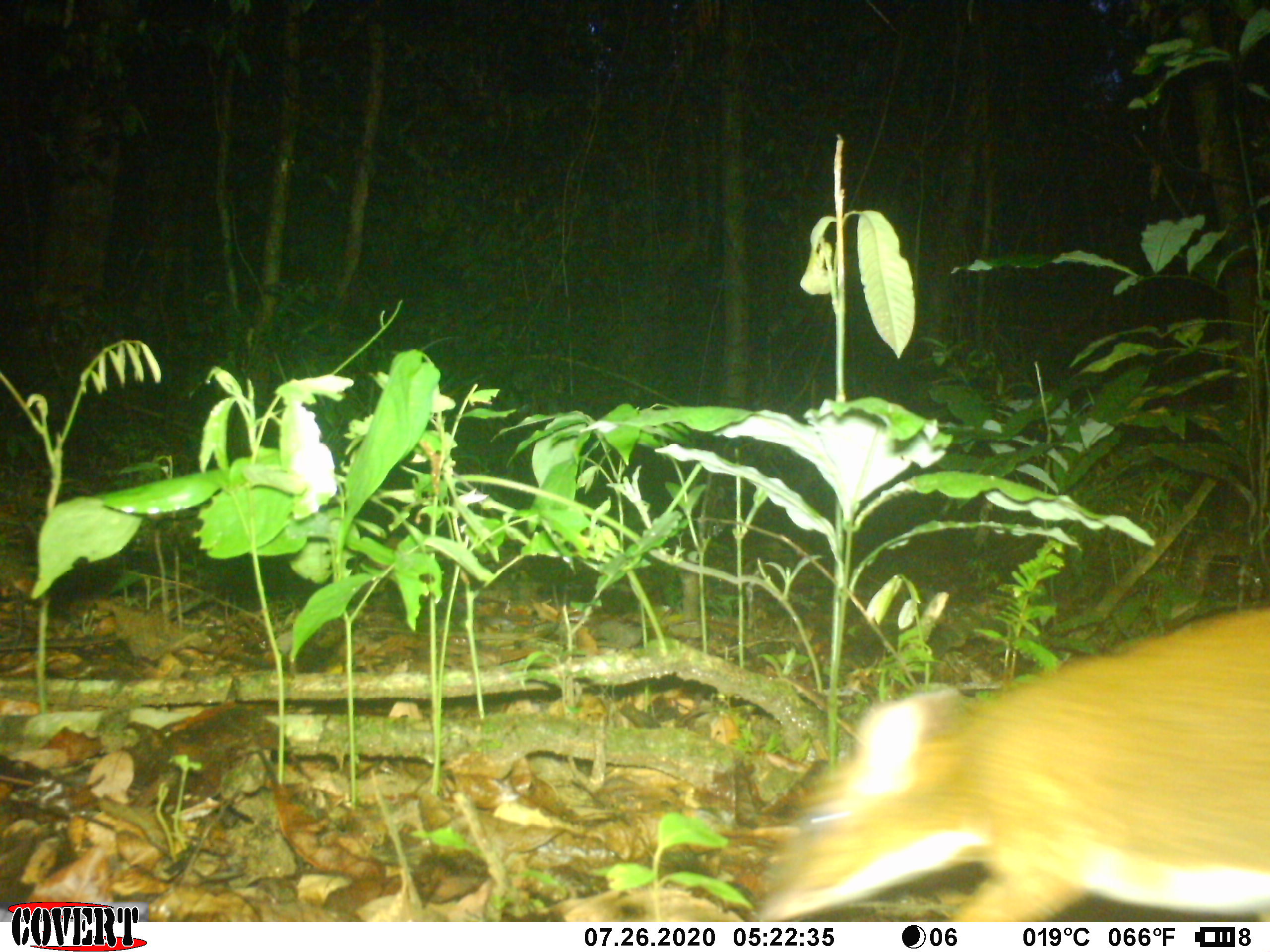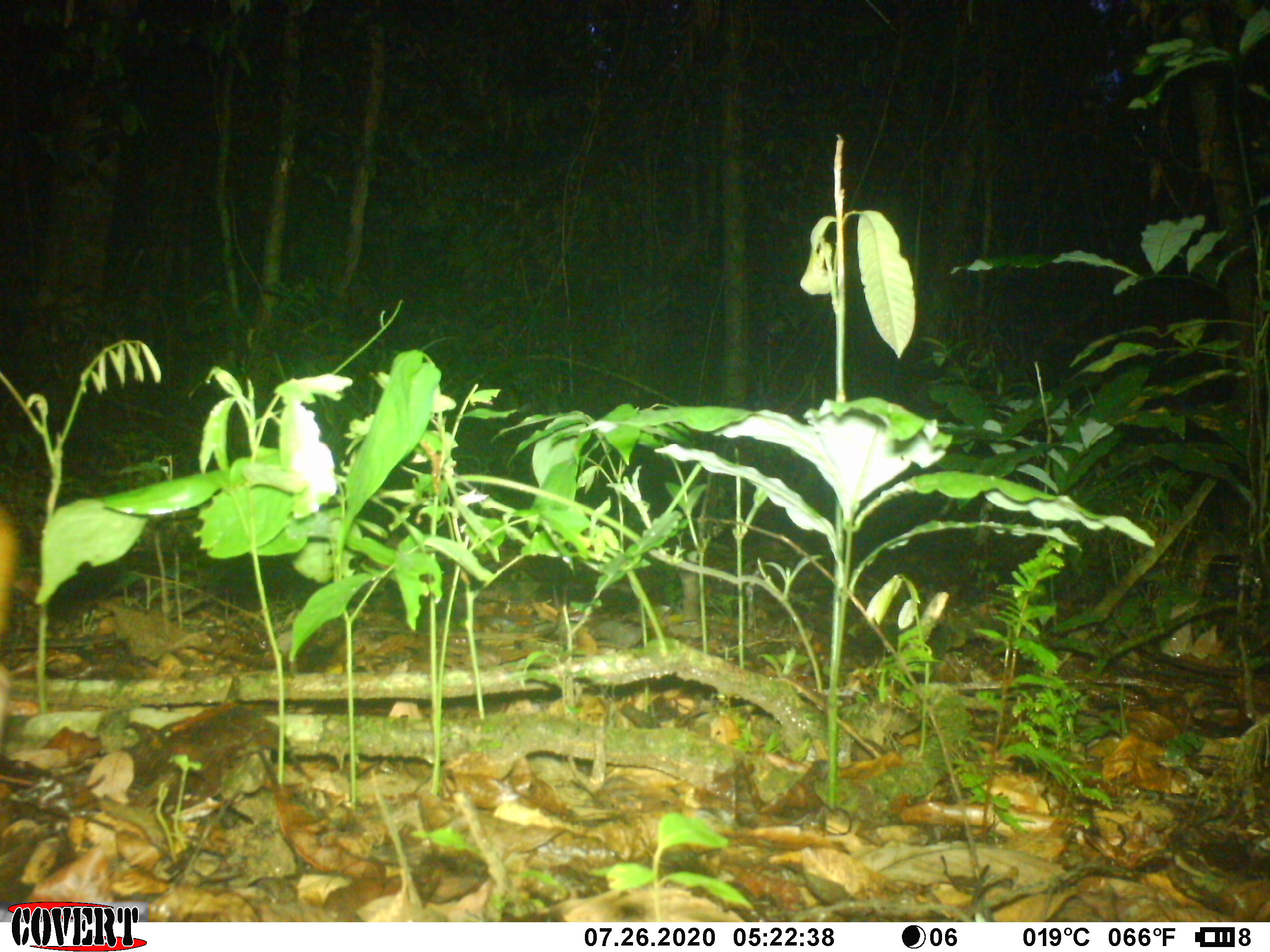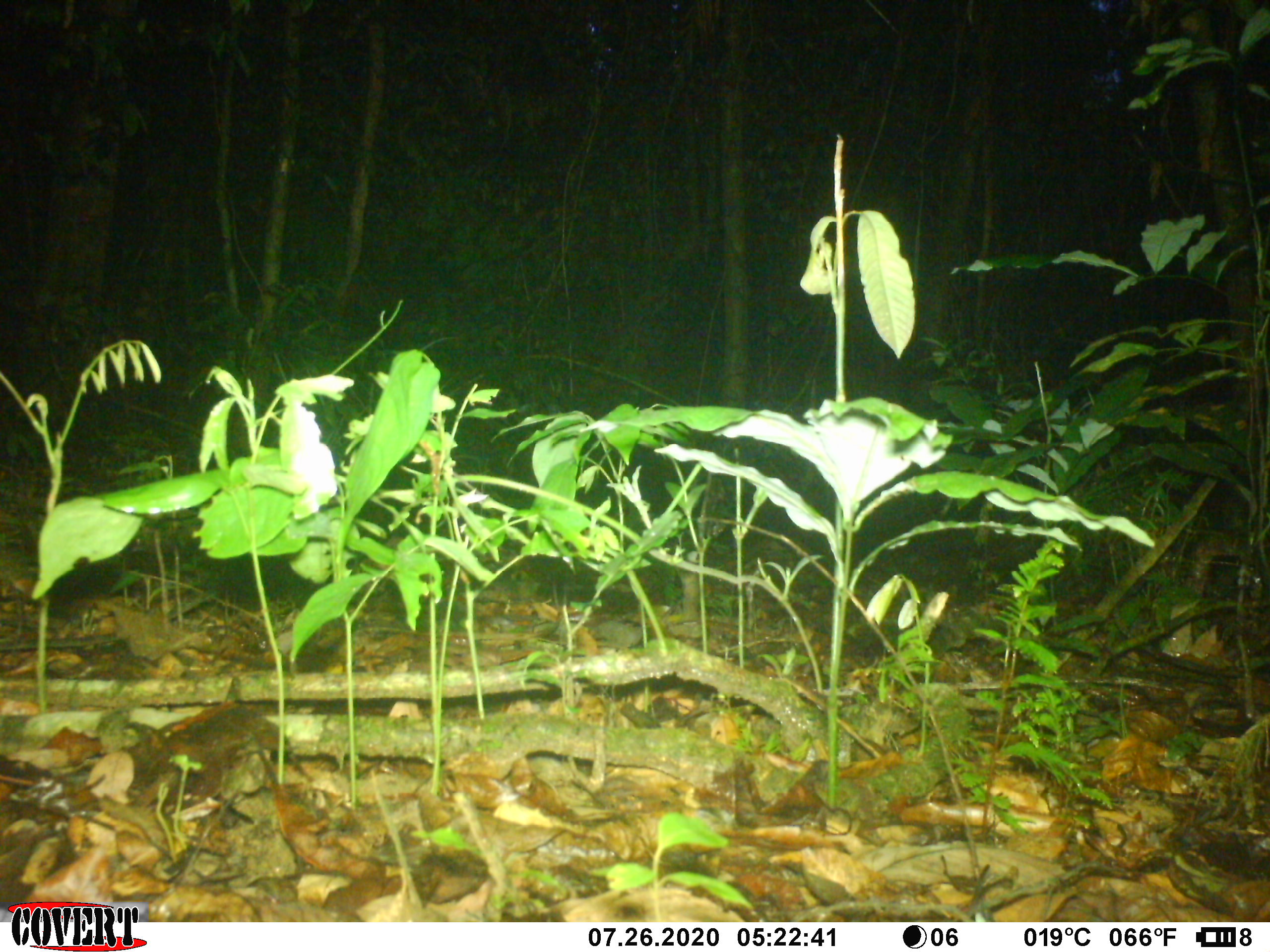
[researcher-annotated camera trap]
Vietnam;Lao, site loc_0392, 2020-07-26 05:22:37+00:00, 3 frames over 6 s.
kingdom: Animalia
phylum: Chordata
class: Mammalia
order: Artiodactyla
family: Tragulidae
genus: Moschiola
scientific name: Moschiola meminna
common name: chevrotain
Chevrotain (Moschiola meminna). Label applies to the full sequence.